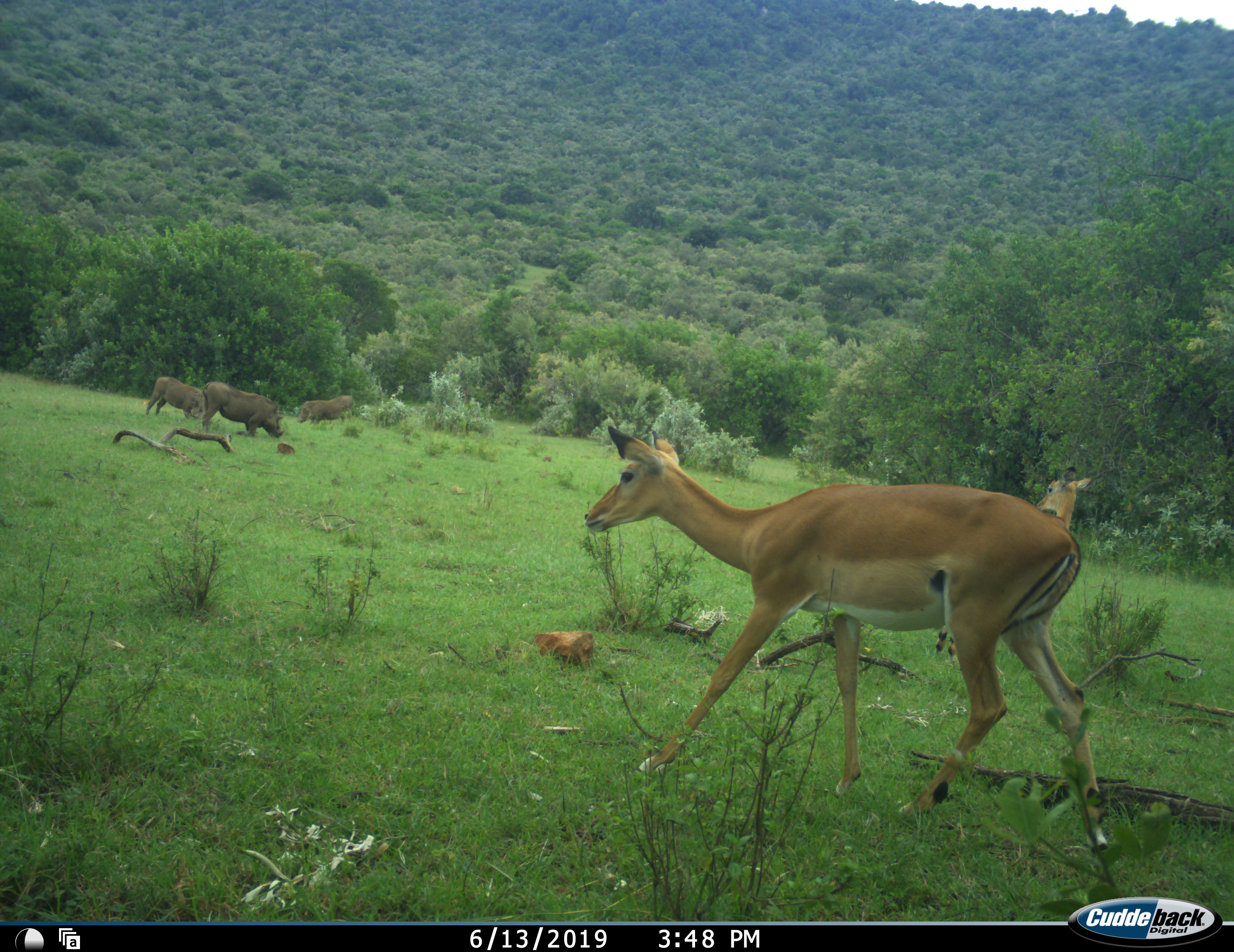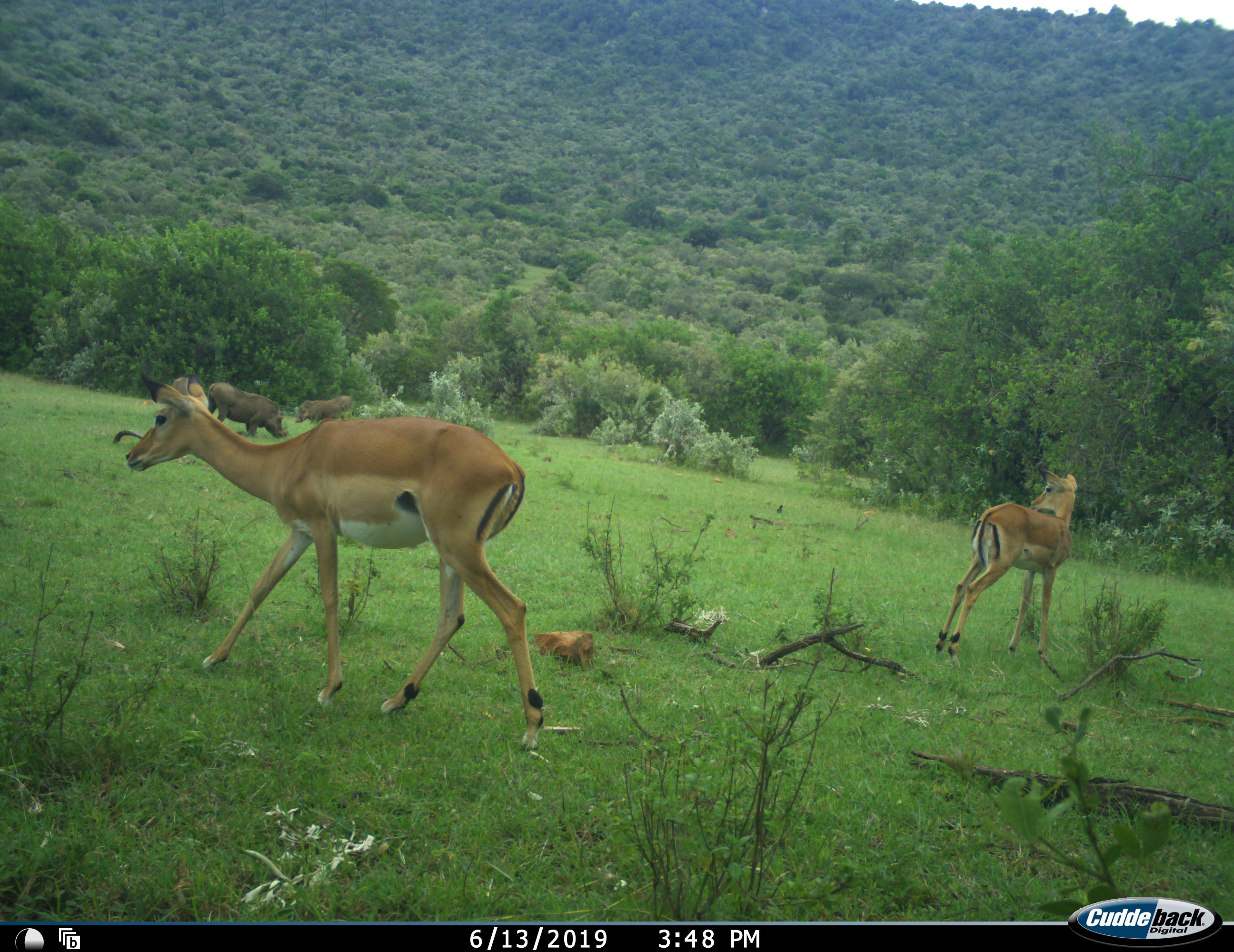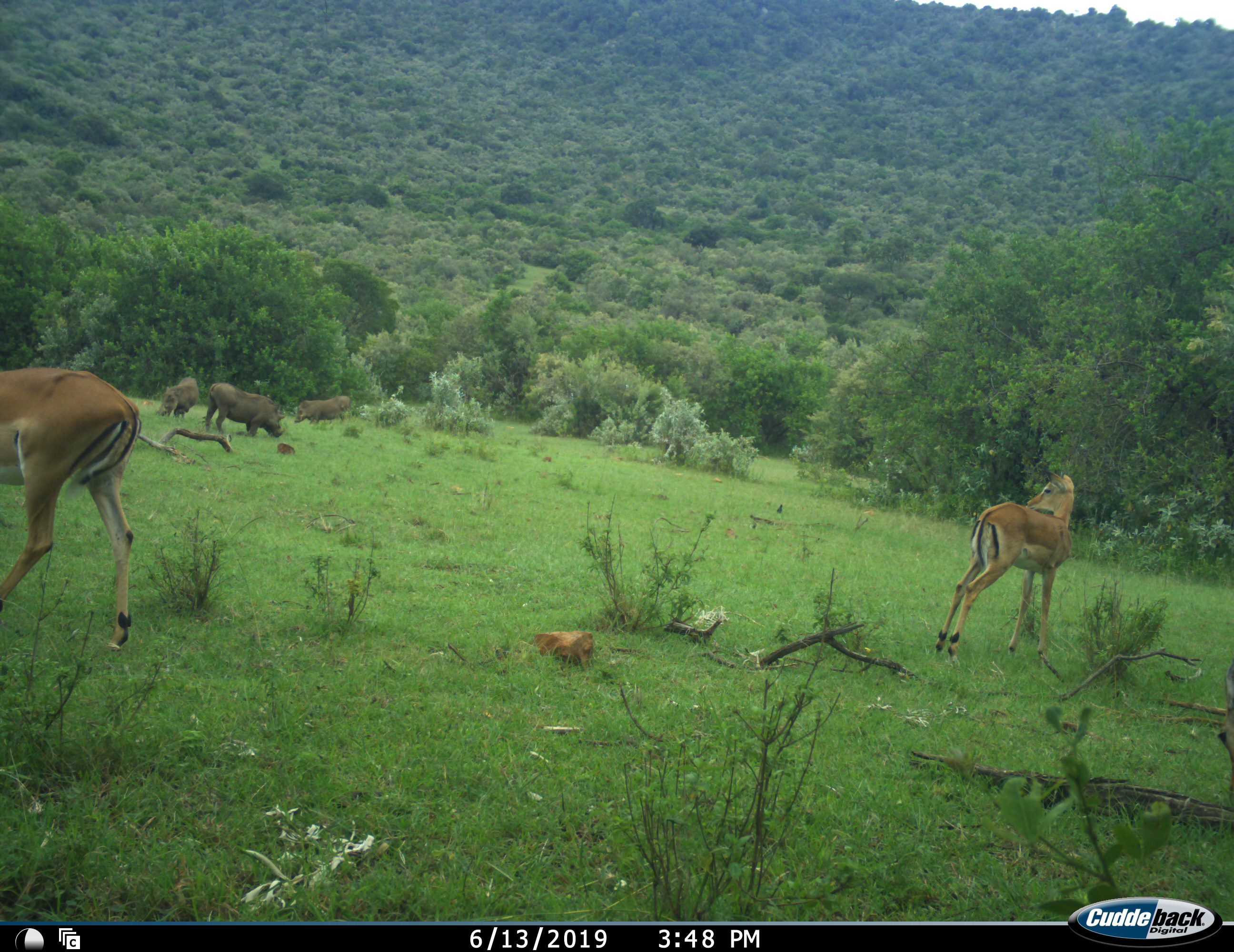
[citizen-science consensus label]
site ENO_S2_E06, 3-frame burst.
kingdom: Animalia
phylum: Chordata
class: Mammalia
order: Artiodactyla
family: Bovidae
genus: Aepyceros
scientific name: Aepyceros melampus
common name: impala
Impala (Aepyceros melampus), count 2. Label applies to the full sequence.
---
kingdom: Animalia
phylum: Chordata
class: Mammalia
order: Artiodactyla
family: Suidae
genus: Phacochoerus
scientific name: Phacochoerus africanus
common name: warthog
Warthog (Phacochoerus africanus), count 3. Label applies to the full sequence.